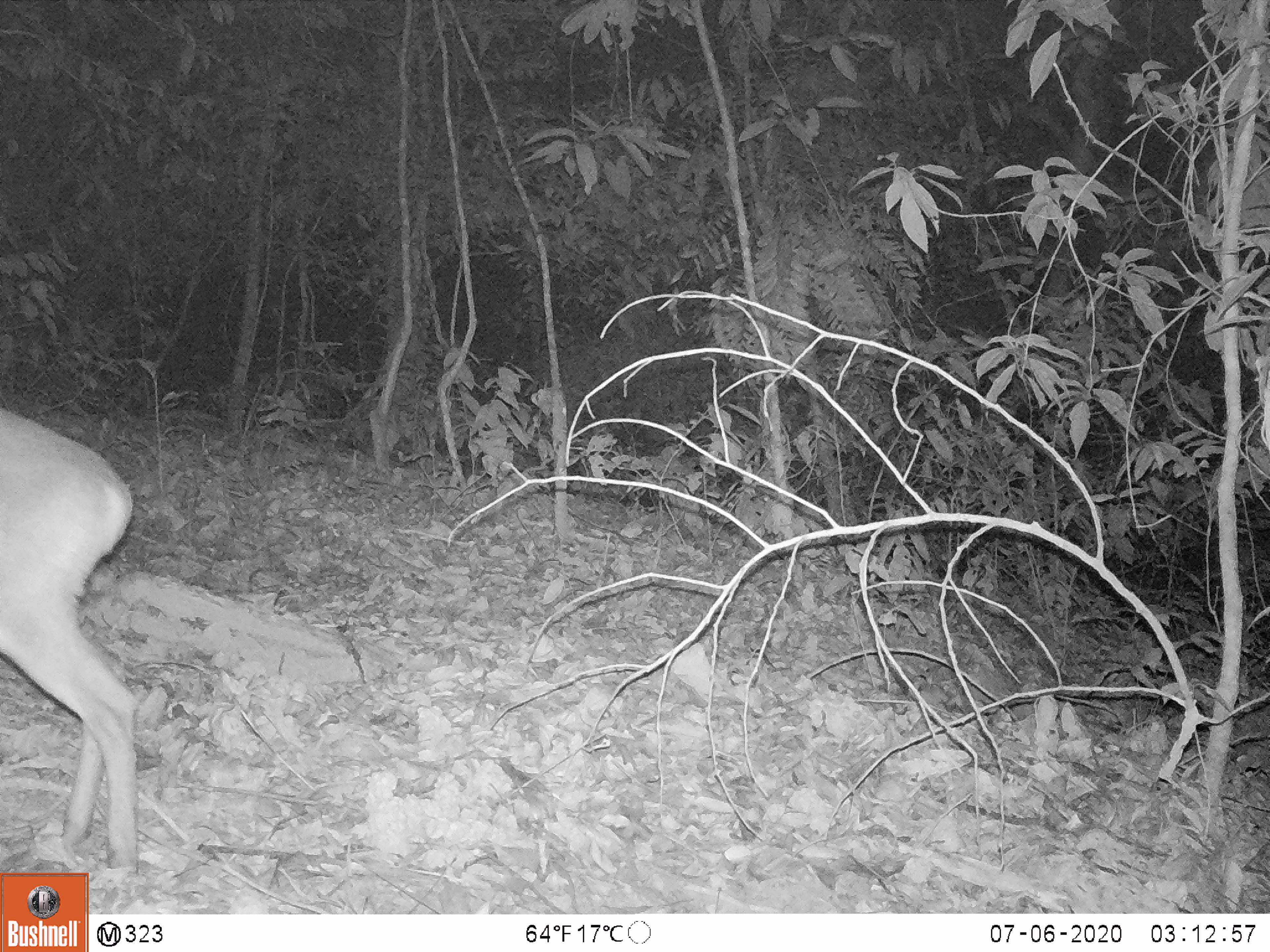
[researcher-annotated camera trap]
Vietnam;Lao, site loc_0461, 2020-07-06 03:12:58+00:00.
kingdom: Animalia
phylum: Chordata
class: Mammalia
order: Artiodactyla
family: Cervidae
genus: Muntiacus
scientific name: Muntiacus vuquangensis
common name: large-antlered muntjac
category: large antlered muntjac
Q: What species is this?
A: Large antlered muntjac (large-antlered muntjac) (Muntiacus vuquangensis).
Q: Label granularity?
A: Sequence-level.